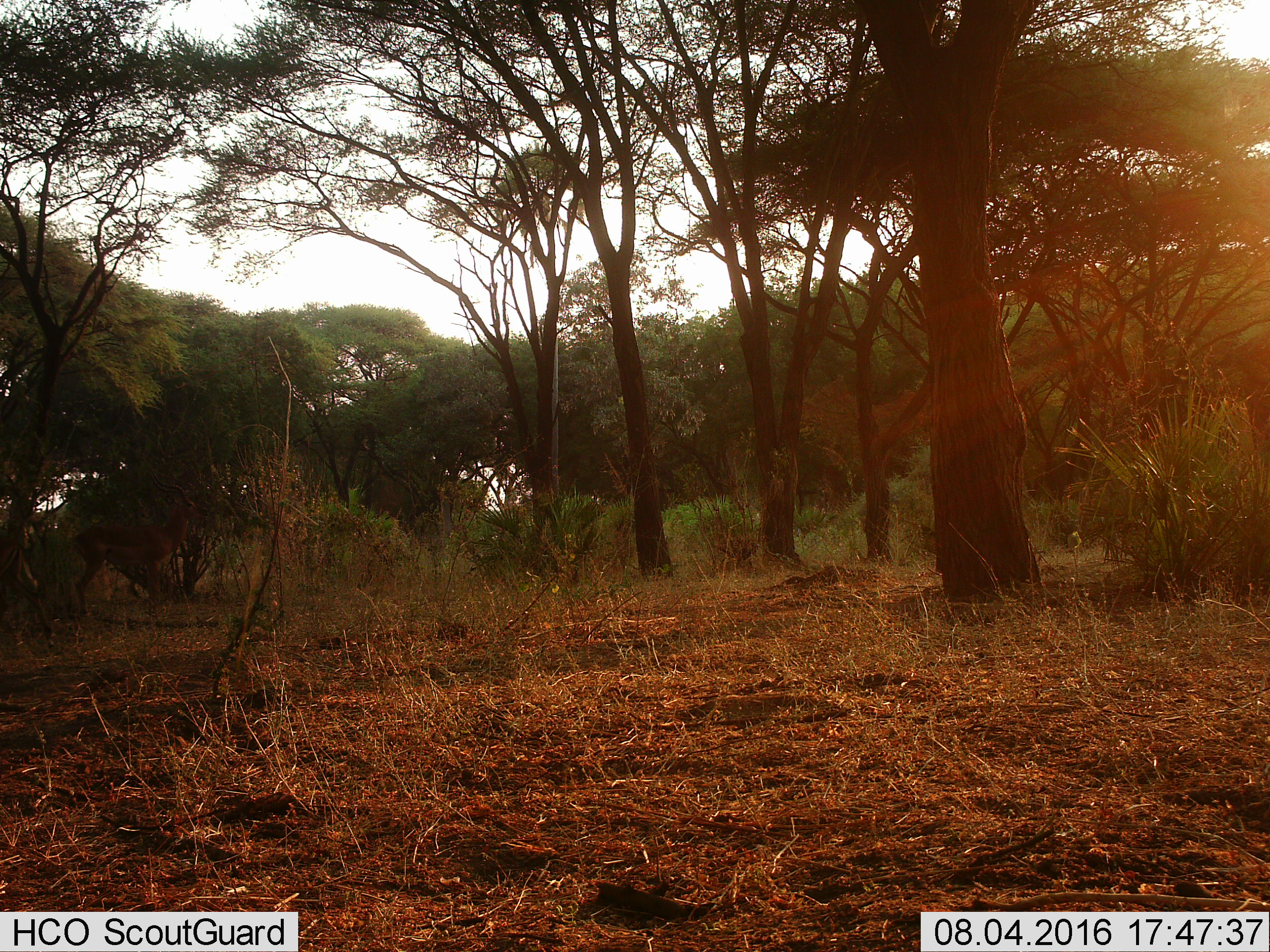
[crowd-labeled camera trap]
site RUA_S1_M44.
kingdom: Animalia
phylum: Chordata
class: Mammalia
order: Artiodactyla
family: Bovidae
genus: Aepyceros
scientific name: Aepyceros melampus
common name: impala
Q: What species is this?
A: Impala (Aepyceros melampus).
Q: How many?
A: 1.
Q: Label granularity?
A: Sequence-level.